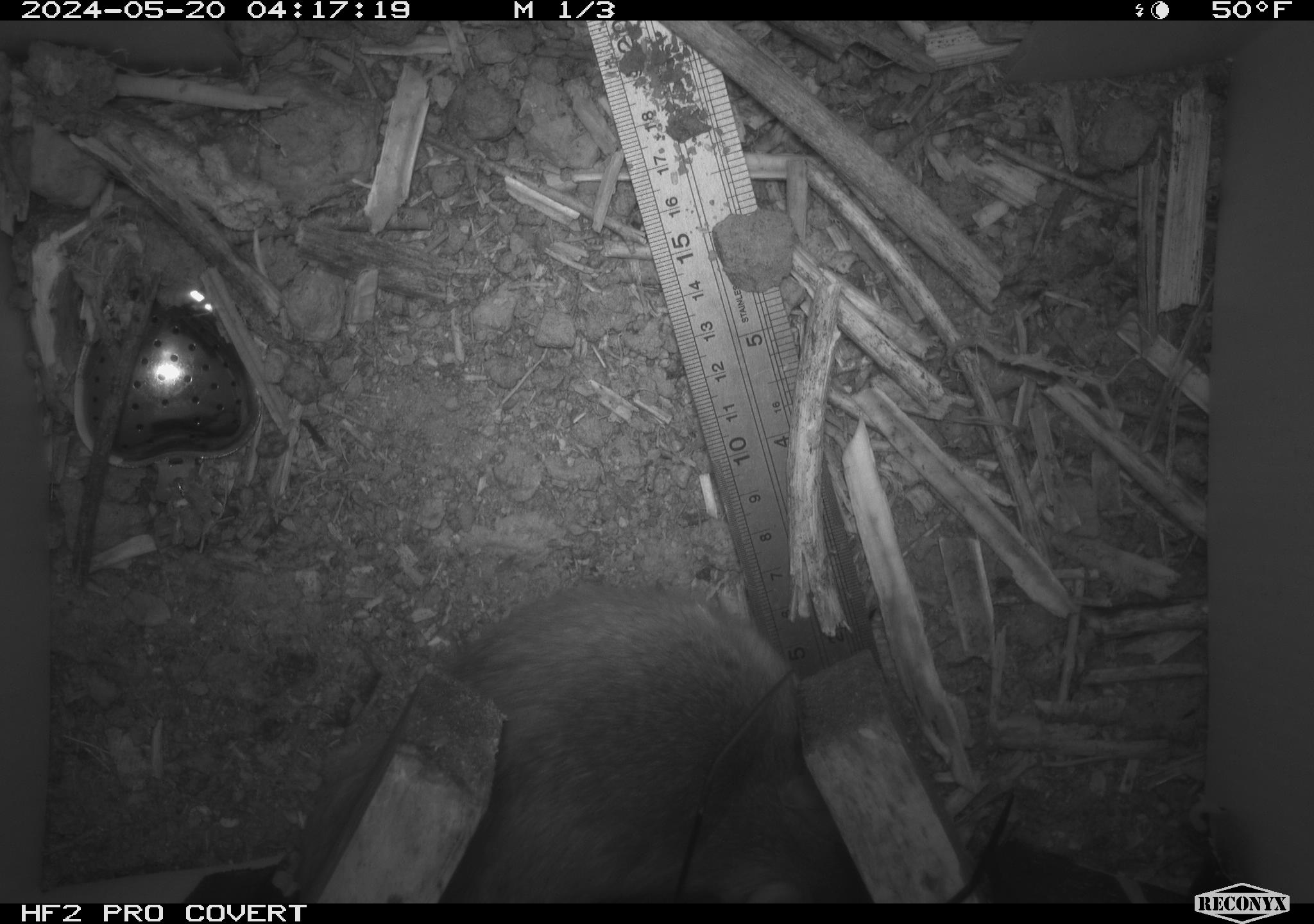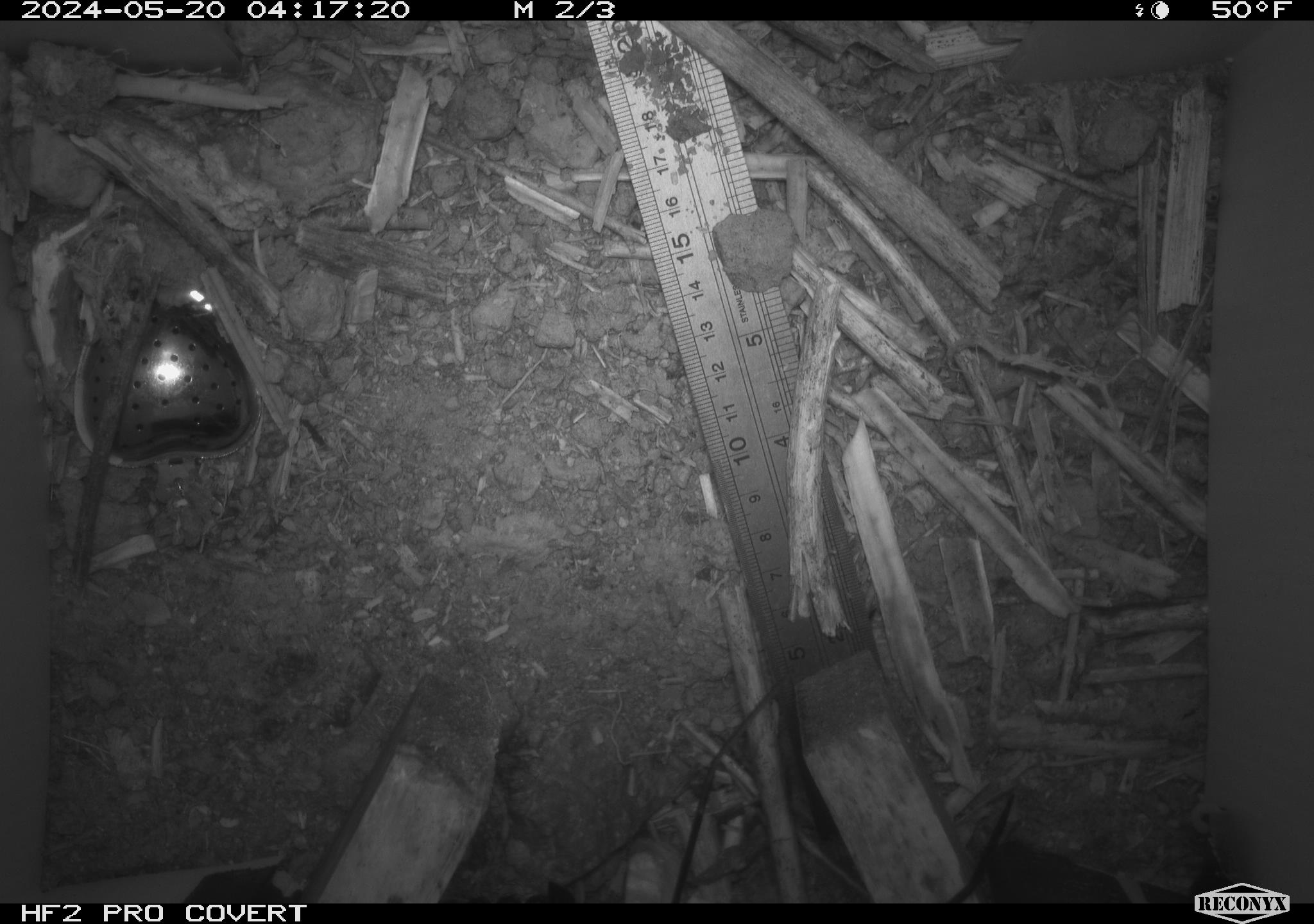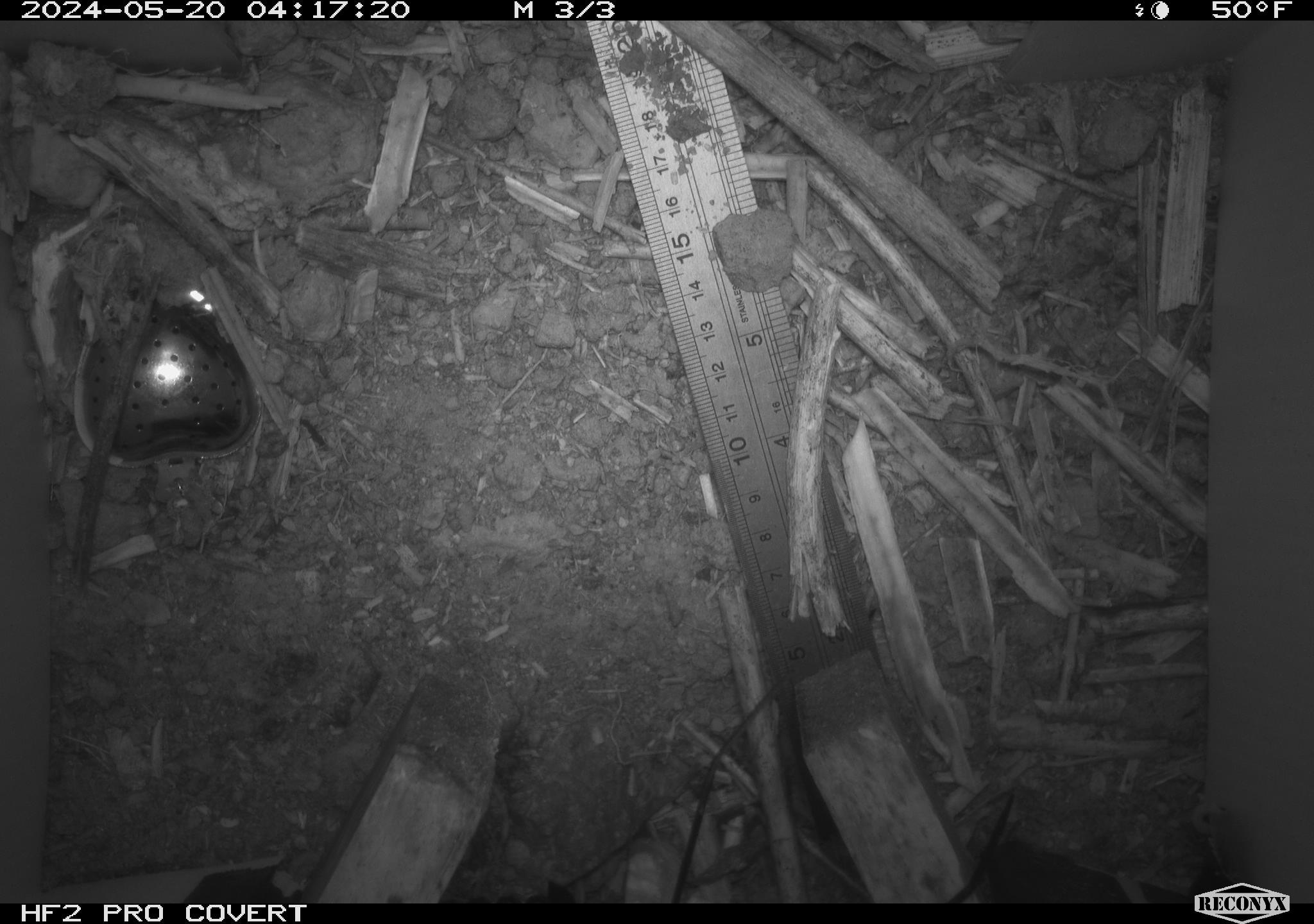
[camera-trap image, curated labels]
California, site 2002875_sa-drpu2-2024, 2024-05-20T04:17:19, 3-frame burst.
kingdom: Animalia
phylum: Chordata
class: Mammalia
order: Rodentia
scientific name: Rodentia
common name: rodent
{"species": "rodent (Rodentia)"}